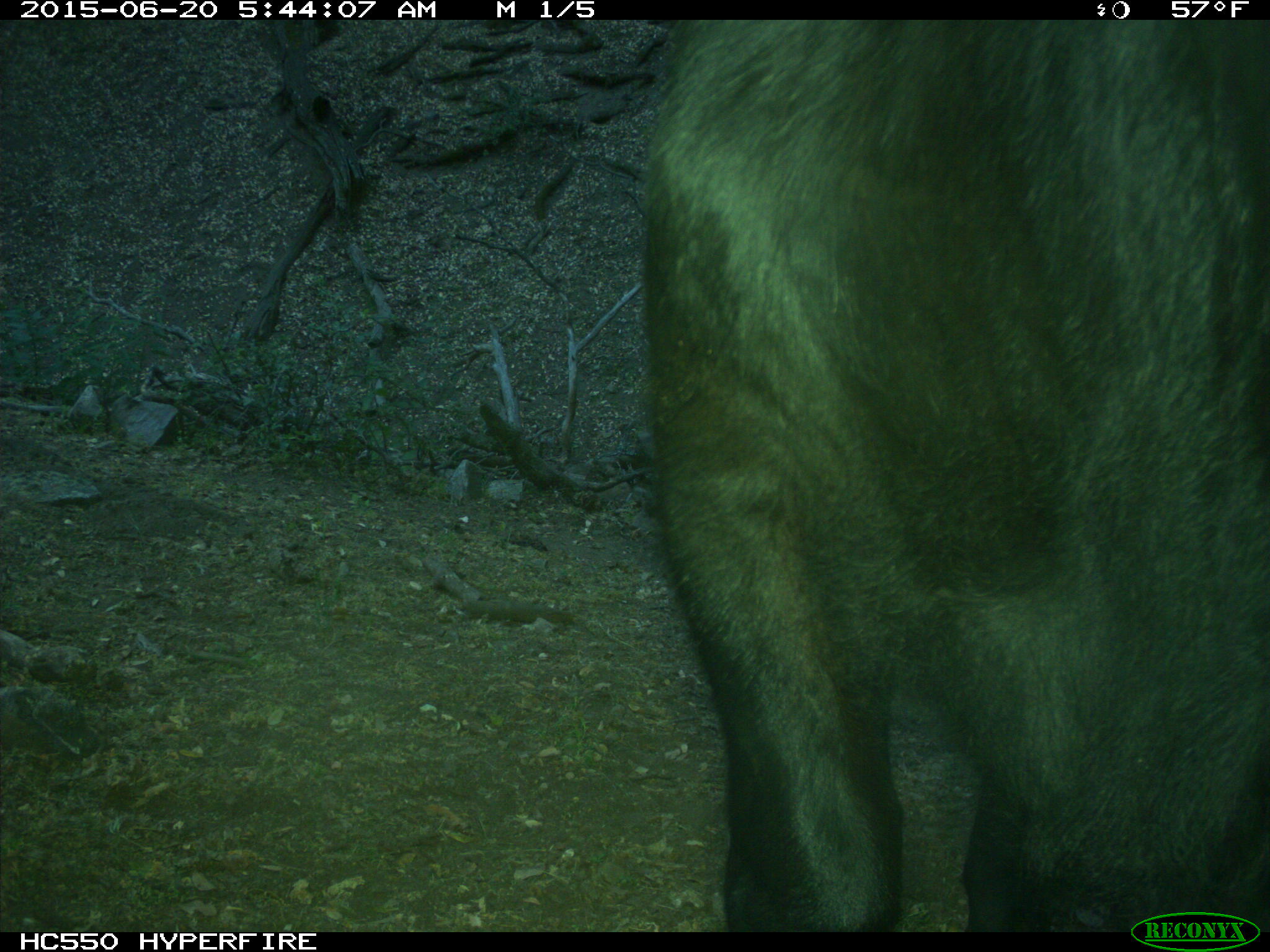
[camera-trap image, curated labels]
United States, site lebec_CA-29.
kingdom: Animalia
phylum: Chordata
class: Mammalia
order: Artiodactyla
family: Bovidae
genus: Bos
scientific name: Bos taurus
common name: domestic cow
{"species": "Bos taurus (domestic cow)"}